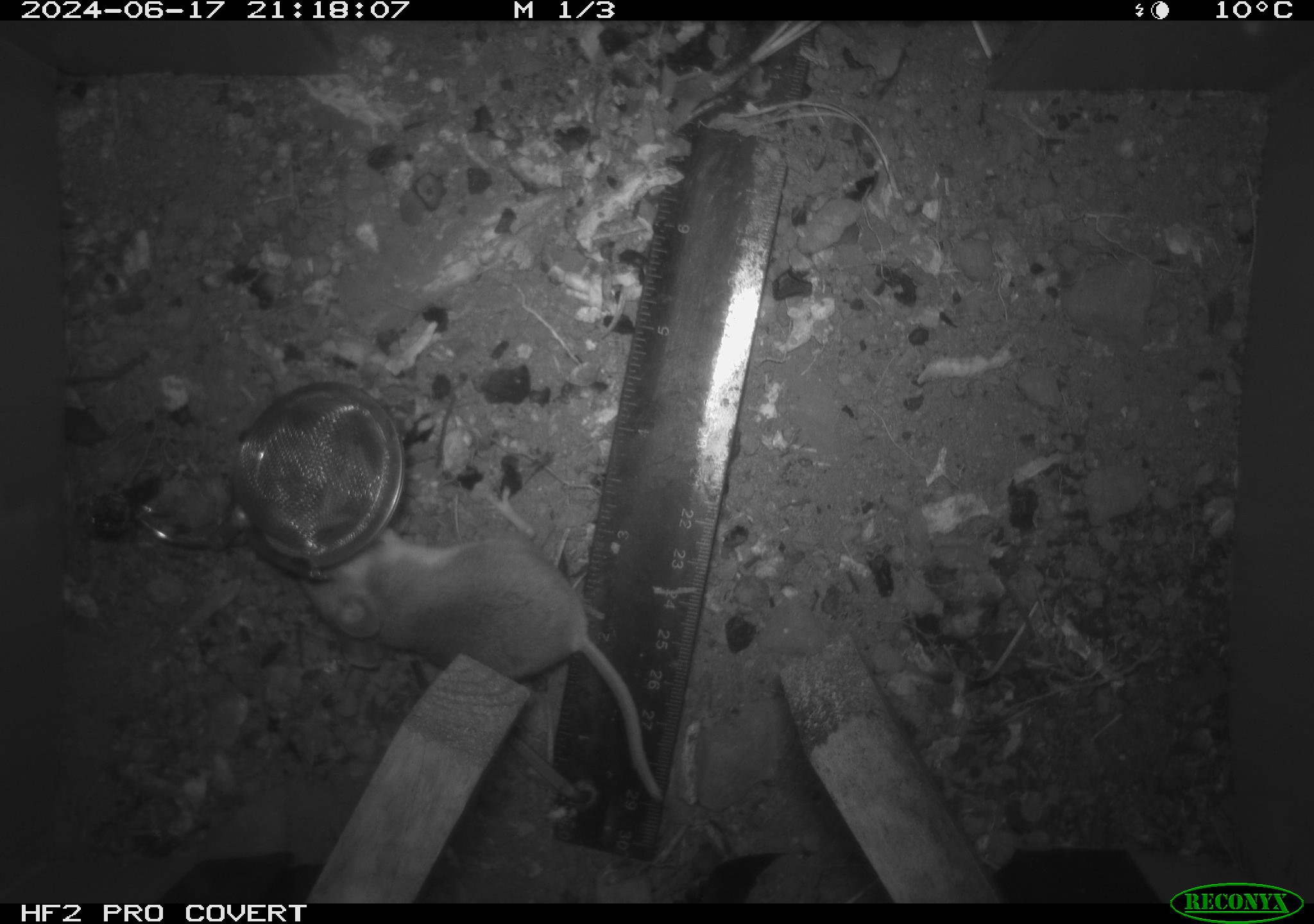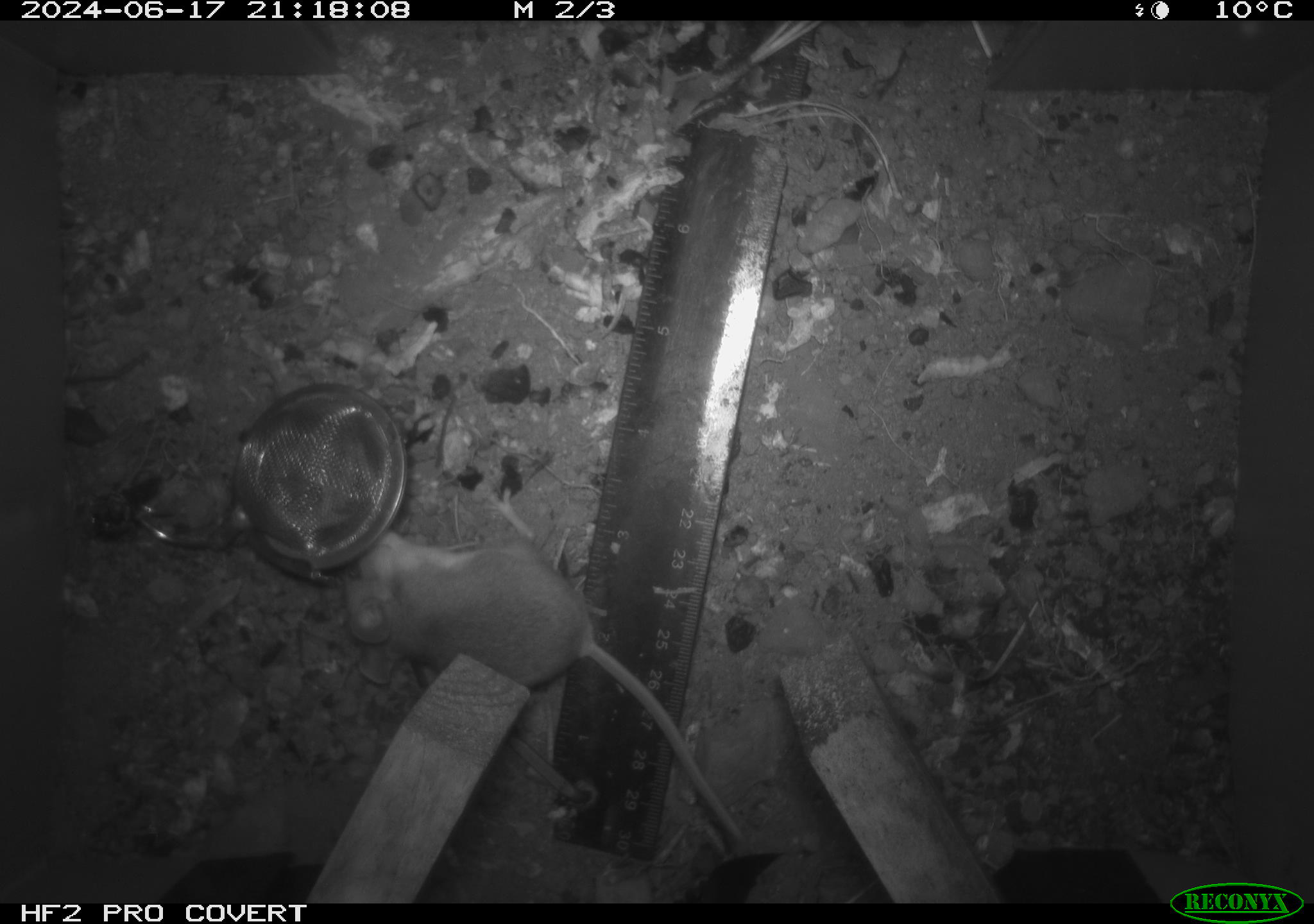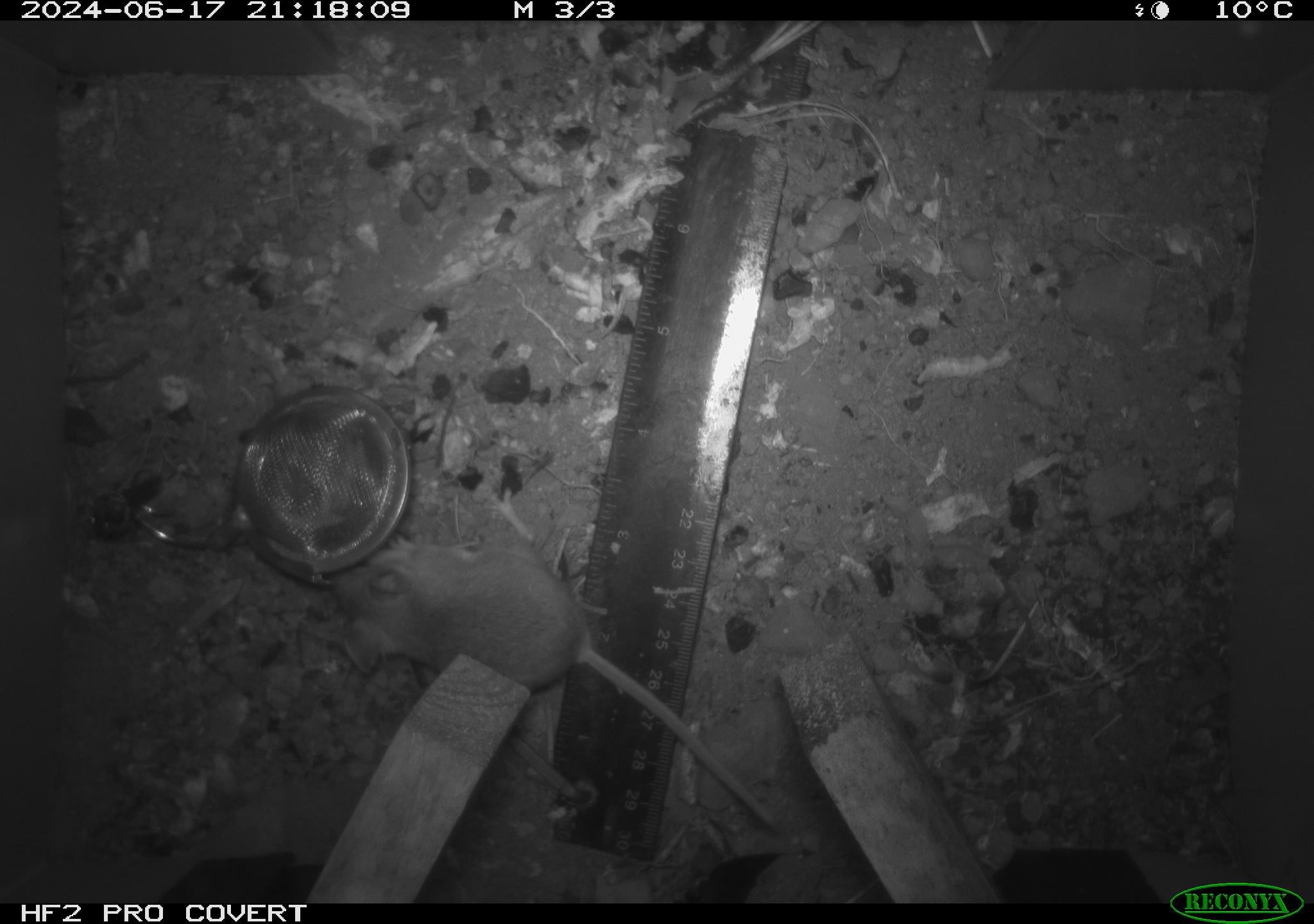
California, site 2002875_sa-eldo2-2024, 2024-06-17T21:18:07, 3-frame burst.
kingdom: Animalia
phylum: Chordata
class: Mammalia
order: Rodentia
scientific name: Rodentia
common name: mouse species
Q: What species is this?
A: Mouse species (Rodentia).